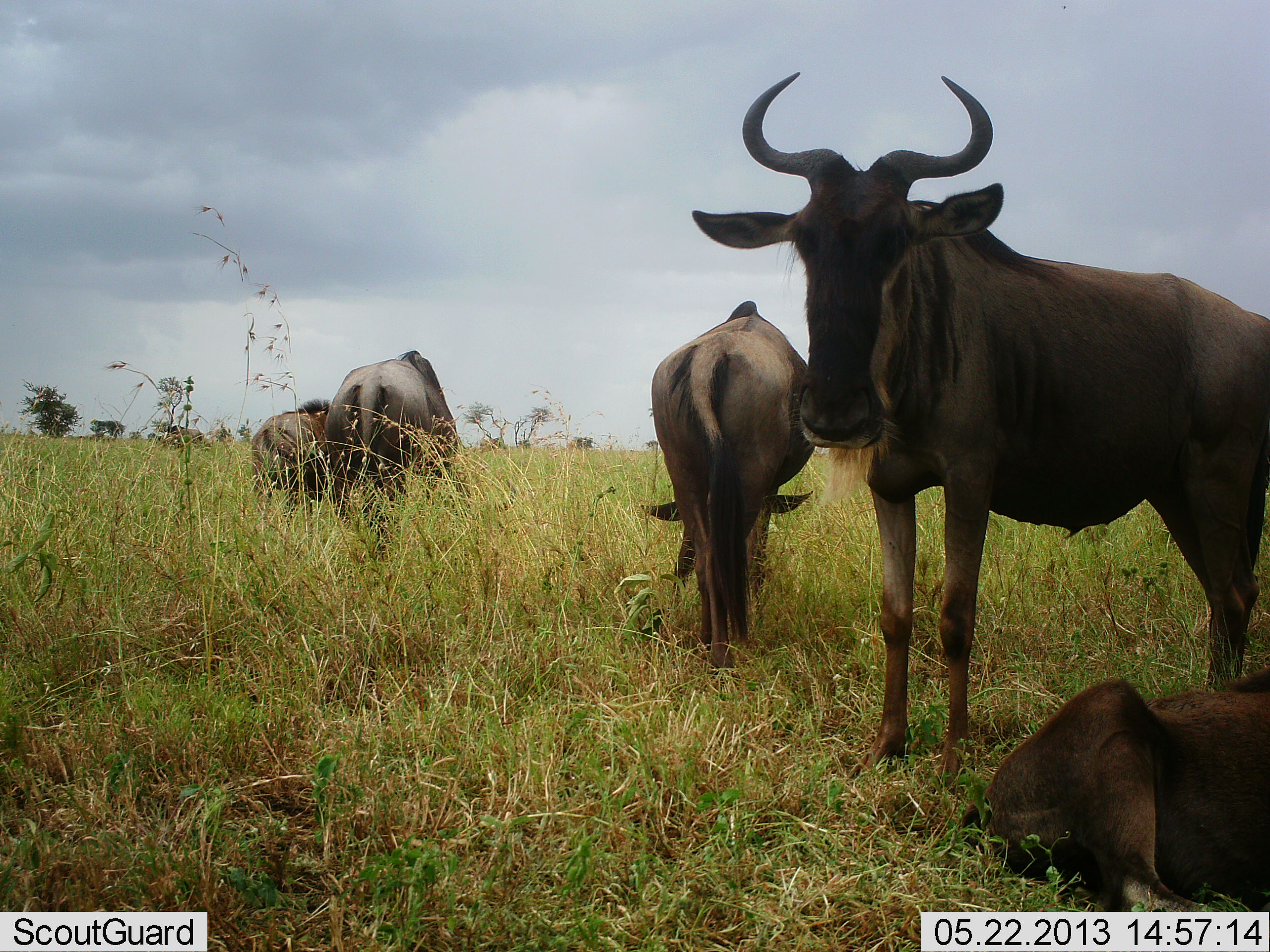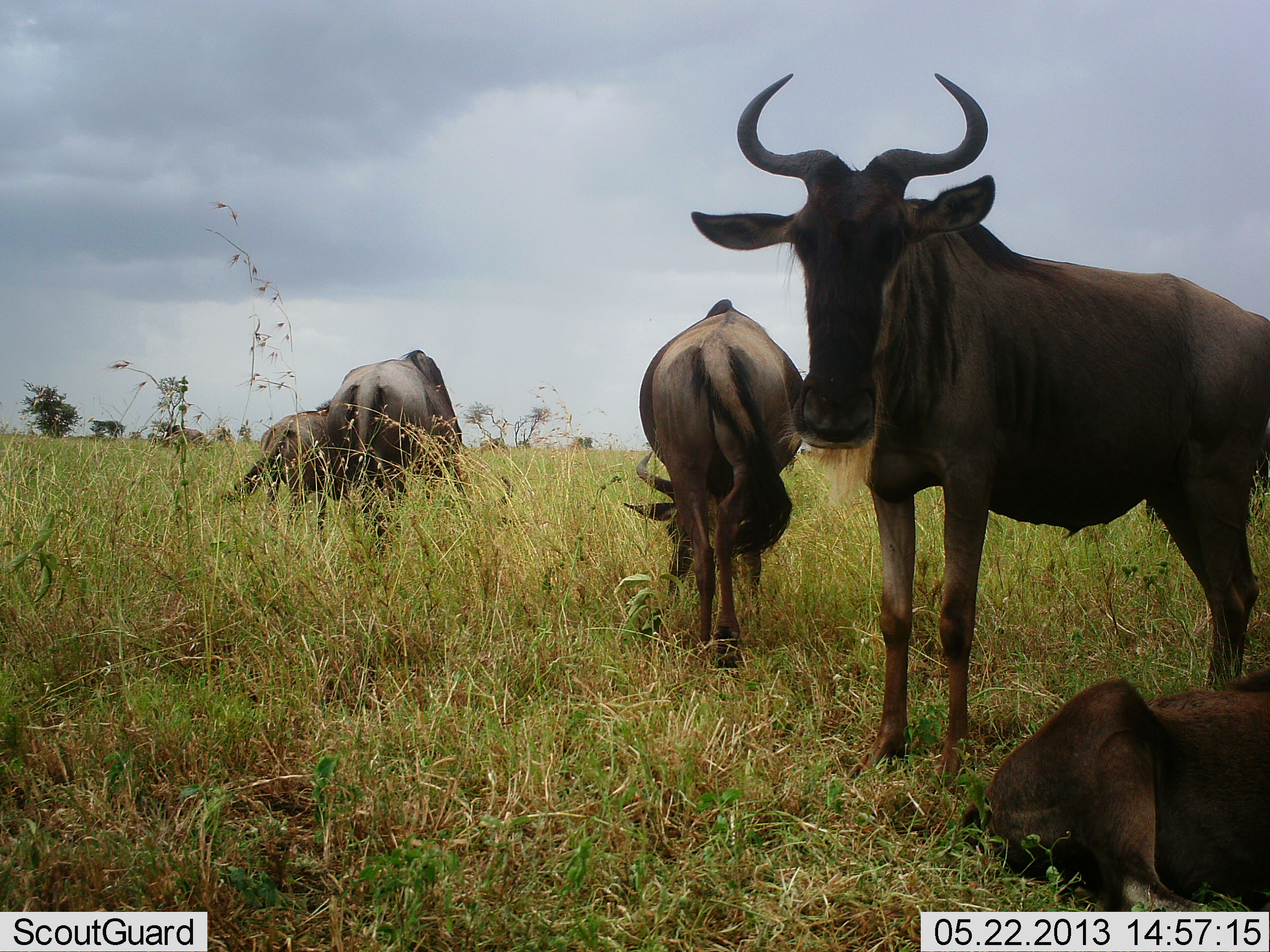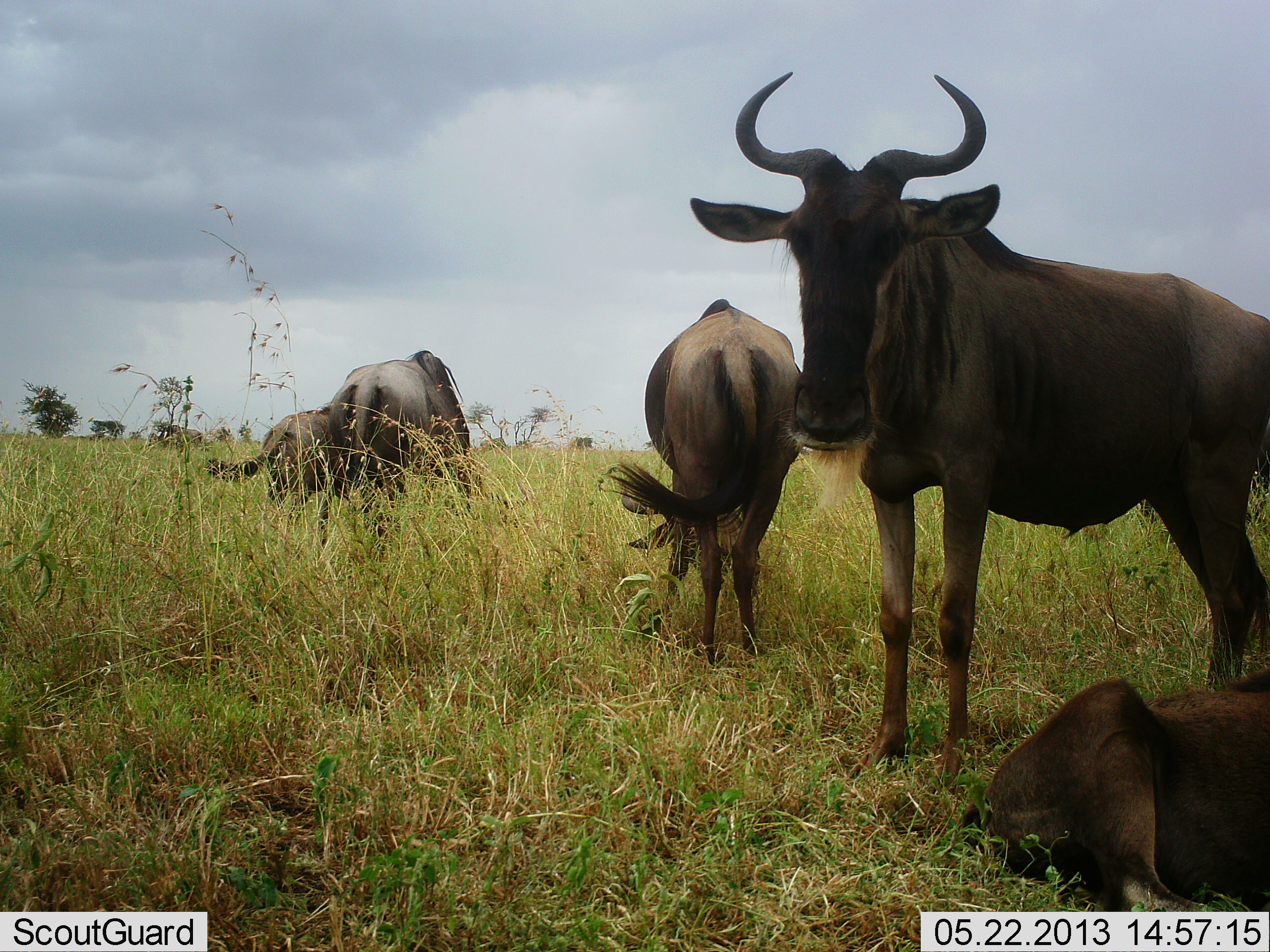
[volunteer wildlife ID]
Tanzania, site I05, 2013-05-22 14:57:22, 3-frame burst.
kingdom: Animalia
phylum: Chordata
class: Mammalia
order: Artiodactyla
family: Bovidae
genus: Connochaetes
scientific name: Connochaetes taurinus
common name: blue wildebeest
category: wildebeest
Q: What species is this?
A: Wildebeest (blue wildebeest) (Connochaetes taurinus).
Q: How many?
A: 5.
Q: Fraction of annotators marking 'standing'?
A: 85%.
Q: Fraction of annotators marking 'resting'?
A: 80%.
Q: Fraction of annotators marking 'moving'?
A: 5%.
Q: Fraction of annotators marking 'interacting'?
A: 15%.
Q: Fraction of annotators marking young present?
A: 30%.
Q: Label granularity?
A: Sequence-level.